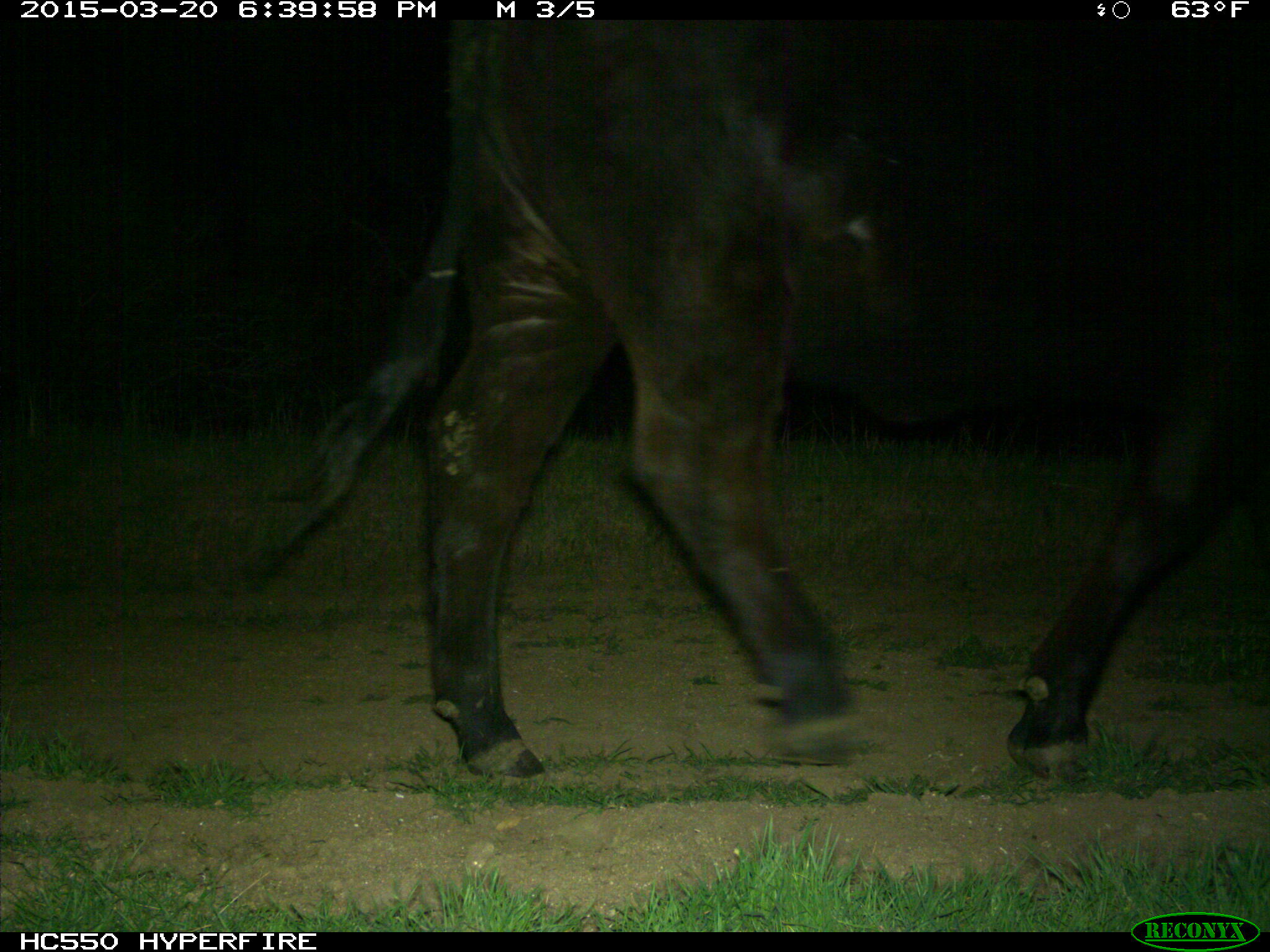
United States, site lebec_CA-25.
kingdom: Animalia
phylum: Chordata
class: Mammalia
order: Artiodactyla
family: Bovidae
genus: Bos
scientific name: Bos taurus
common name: domestic cow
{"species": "Bos taurus (domestic cow)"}